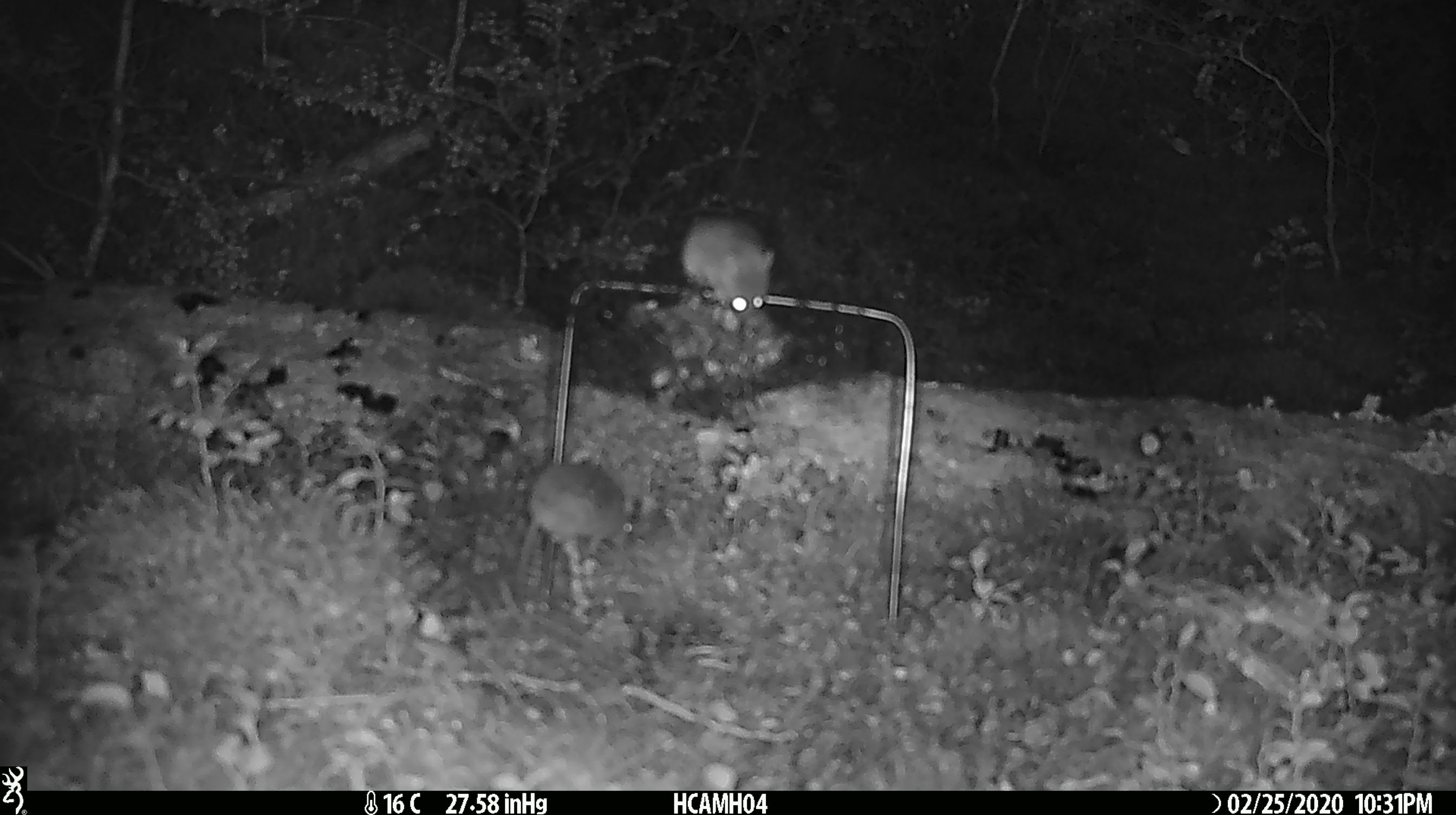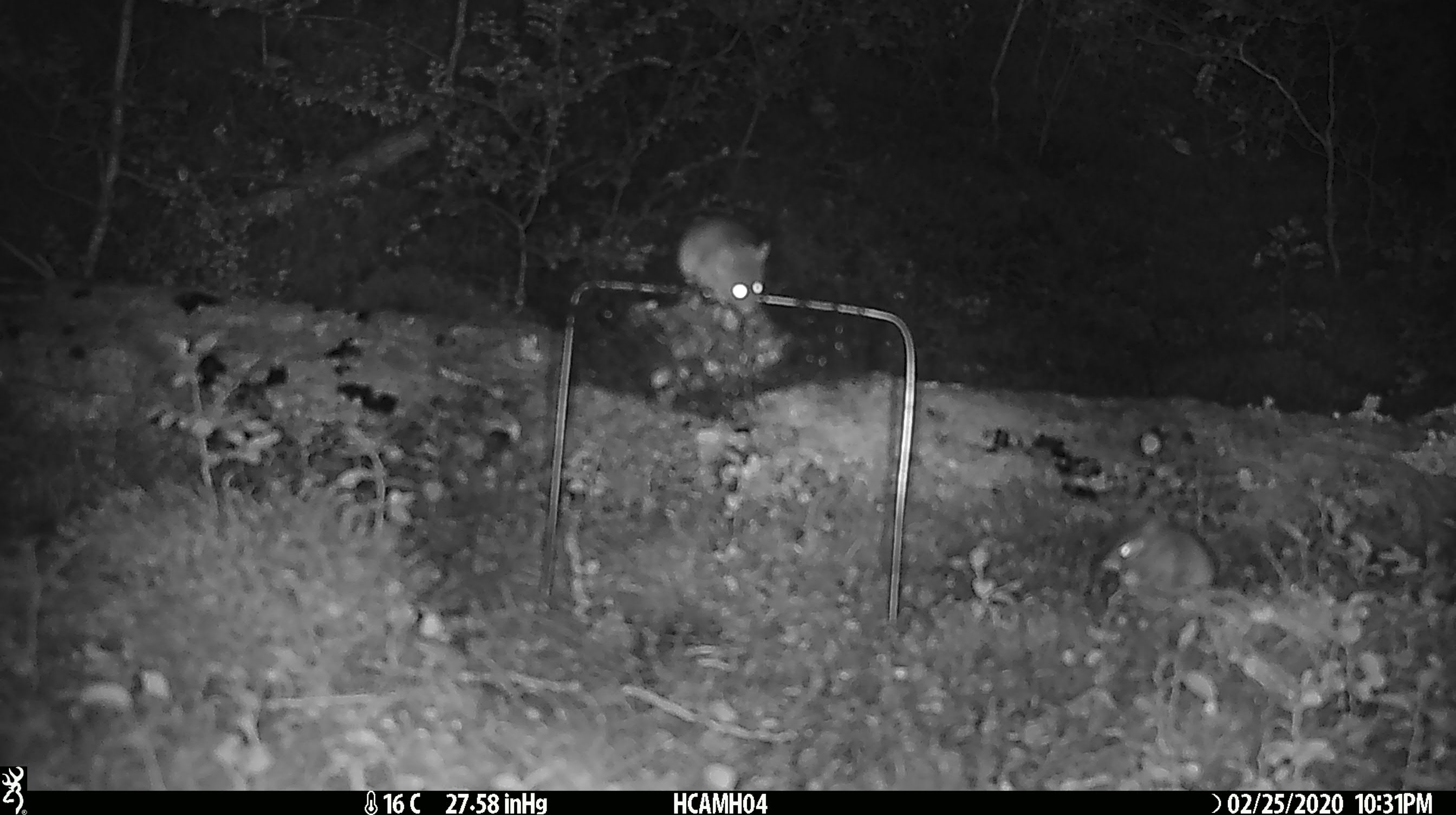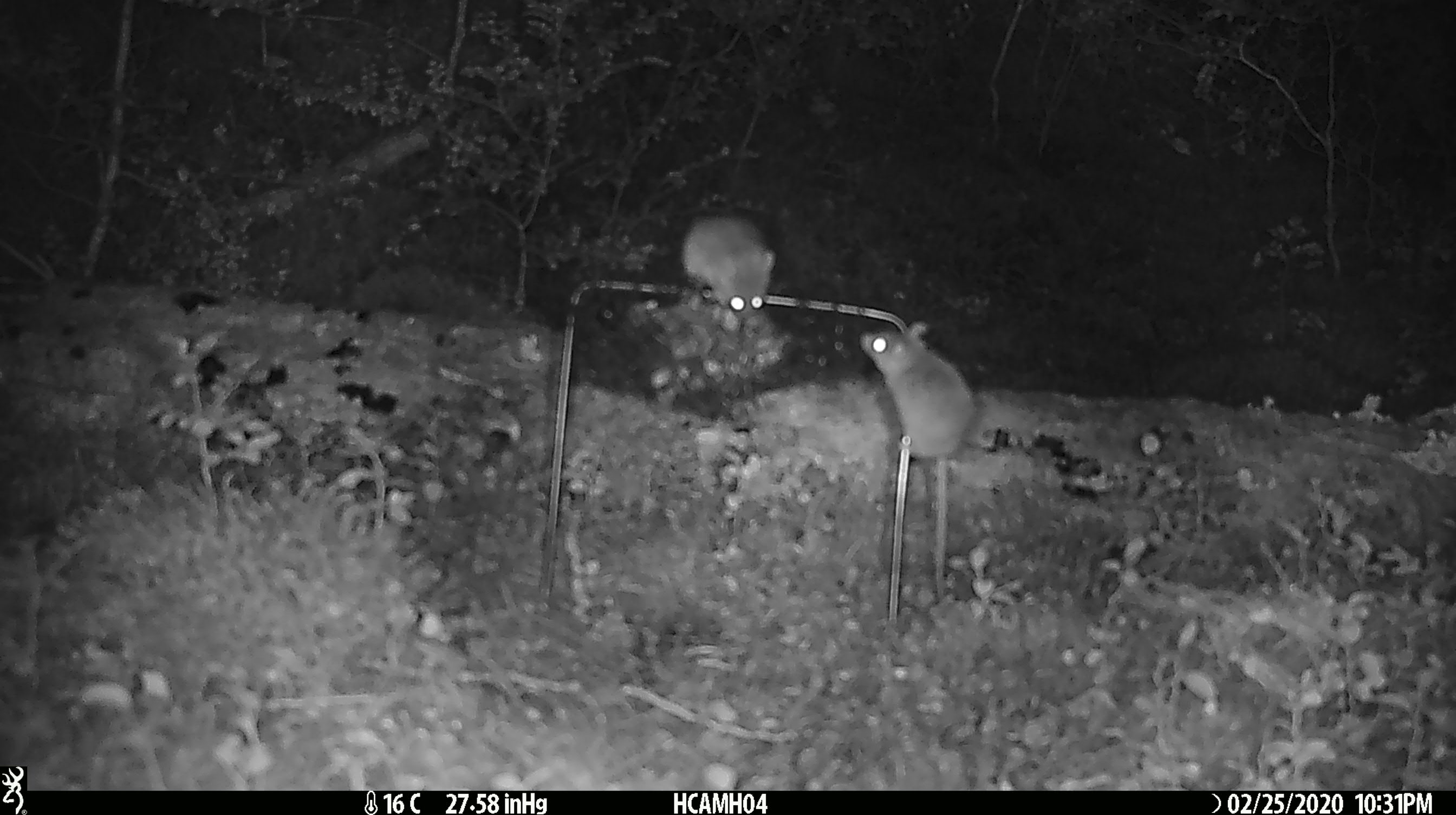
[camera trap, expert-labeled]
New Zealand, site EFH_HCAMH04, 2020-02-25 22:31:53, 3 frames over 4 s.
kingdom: Animalia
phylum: Chordata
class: Mammalia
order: Rodentia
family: Muridae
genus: Mus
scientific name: Mus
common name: mouse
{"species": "mouse (Mus)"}